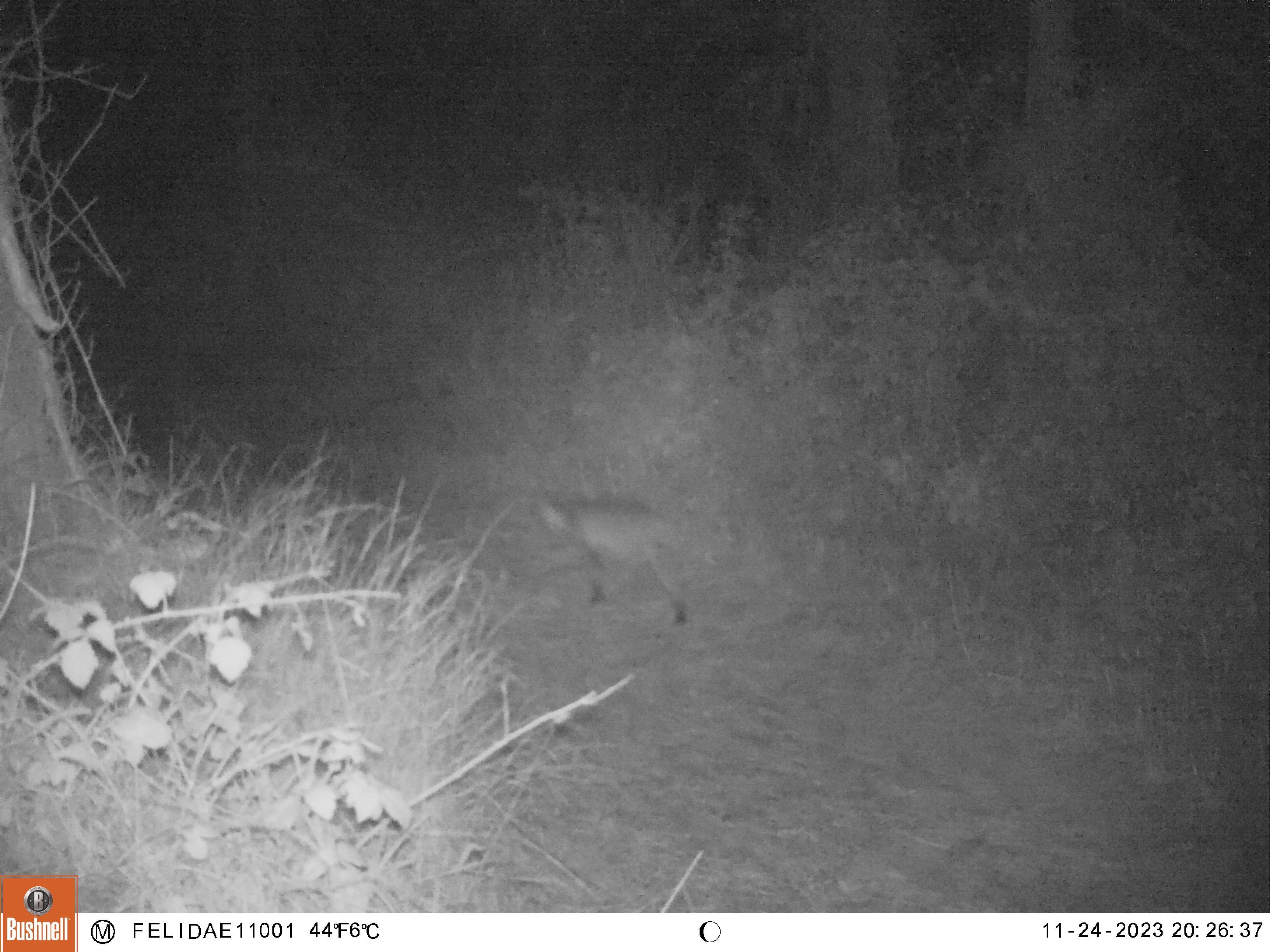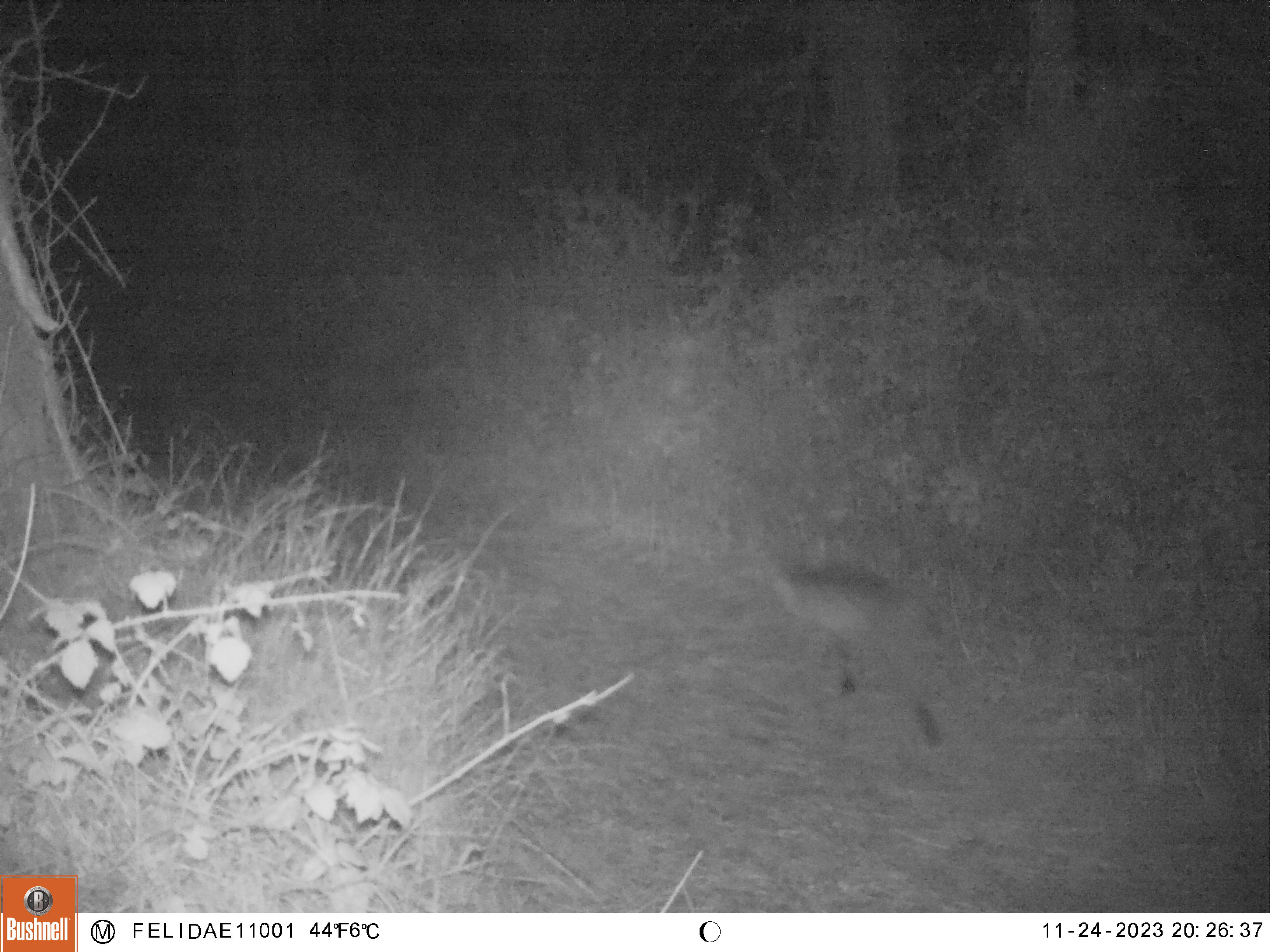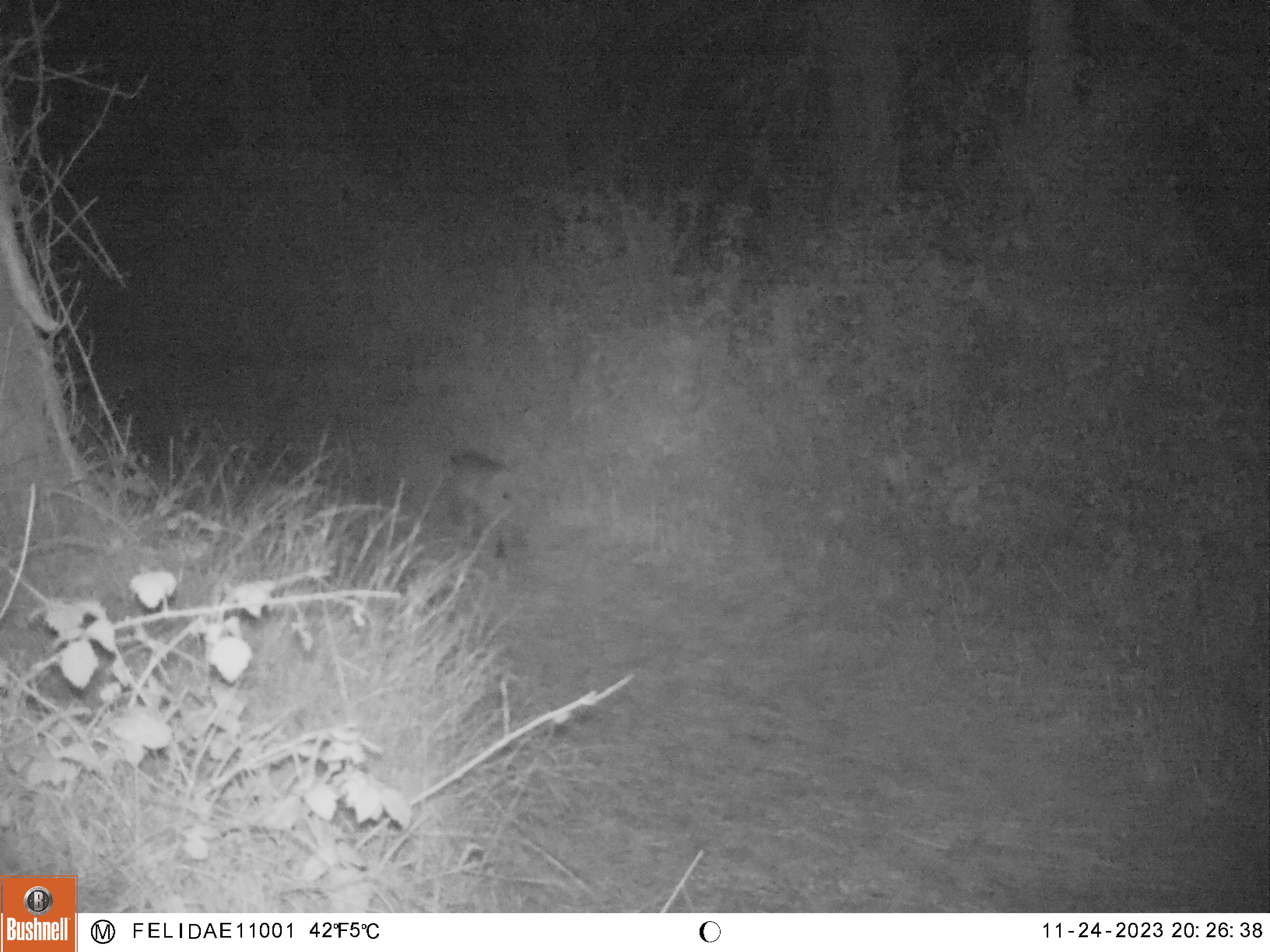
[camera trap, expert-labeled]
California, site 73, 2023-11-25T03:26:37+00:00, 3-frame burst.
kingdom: Animalia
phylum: Chordata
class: Mammalia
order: Carnivora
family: Felidae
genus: Lynx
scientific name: Lynx rufus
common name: bobcat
Bobcat (Lynx rufus).